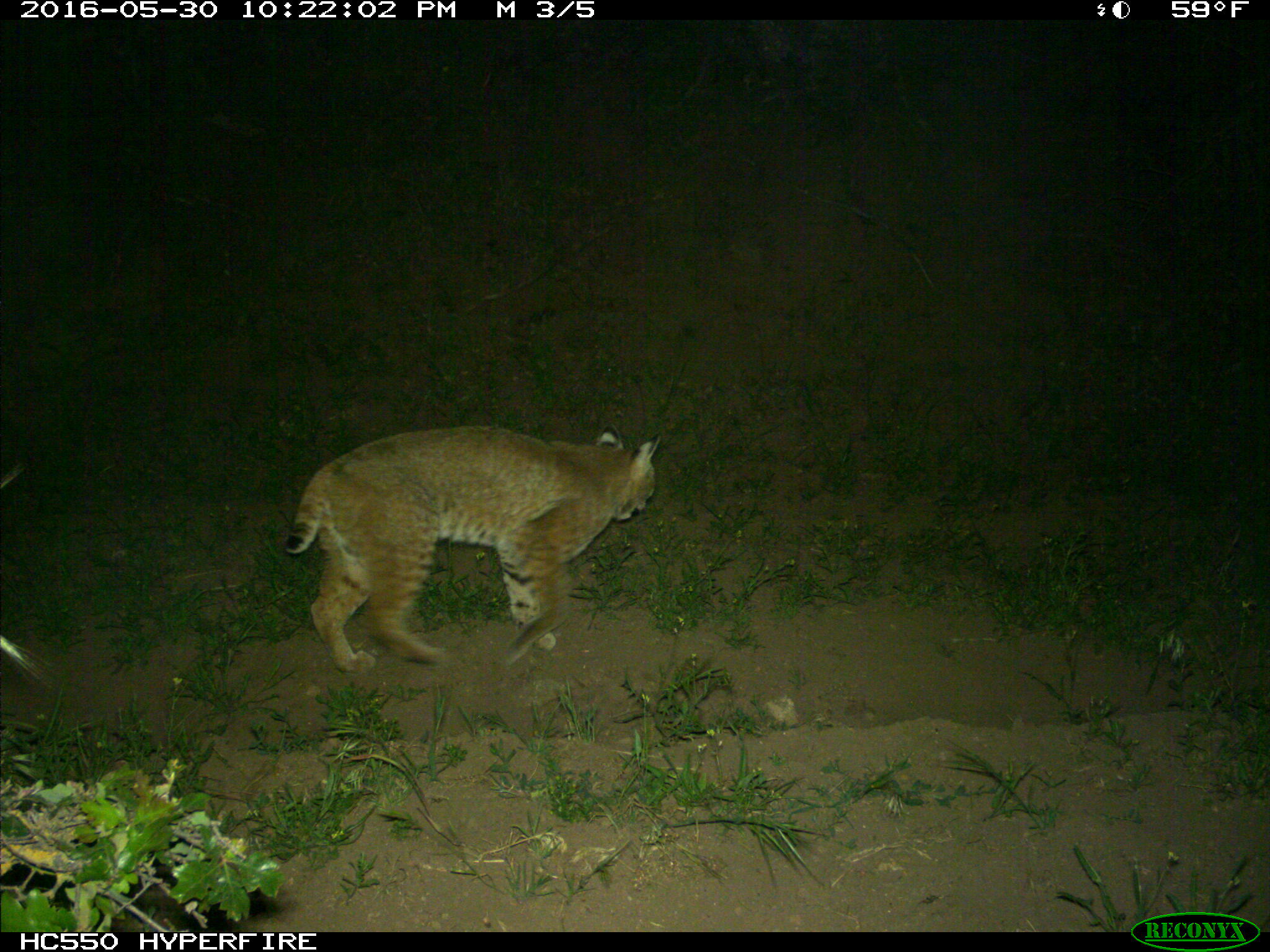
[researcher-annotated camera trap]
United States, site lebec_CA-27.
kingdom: Animalia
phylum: Chordata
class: Mammalia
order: Carnivora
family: Felidae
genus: Lynx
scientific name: Lynx rufus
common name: bobcat